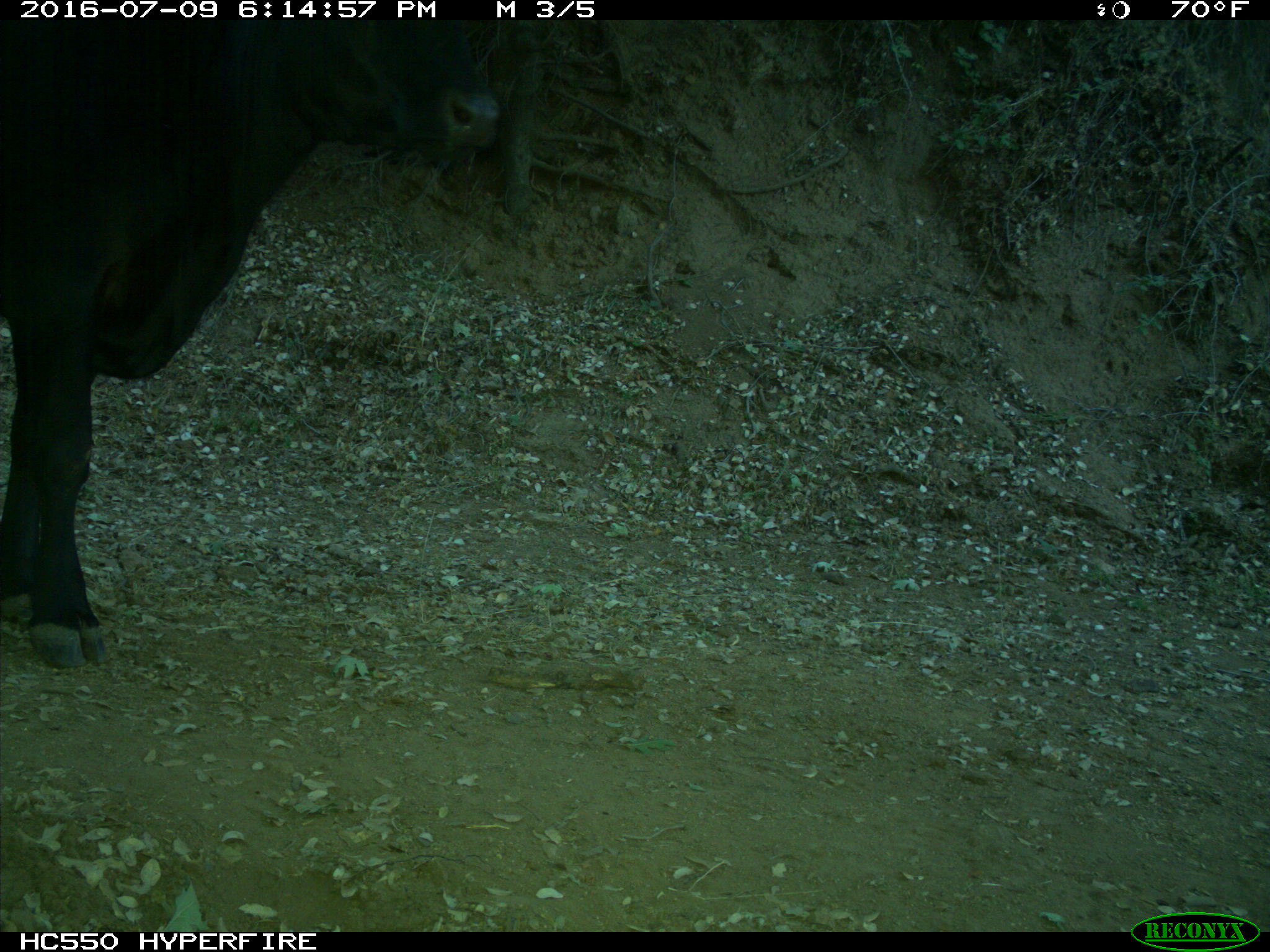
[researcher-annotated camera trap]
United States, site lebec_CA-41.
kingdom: Animalia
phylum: Chordata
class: Mammalia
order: Artiodactyla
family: Bovidae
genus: Bos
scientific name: Bos taurus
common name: domestic cow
Bos taurus (domestic cow).